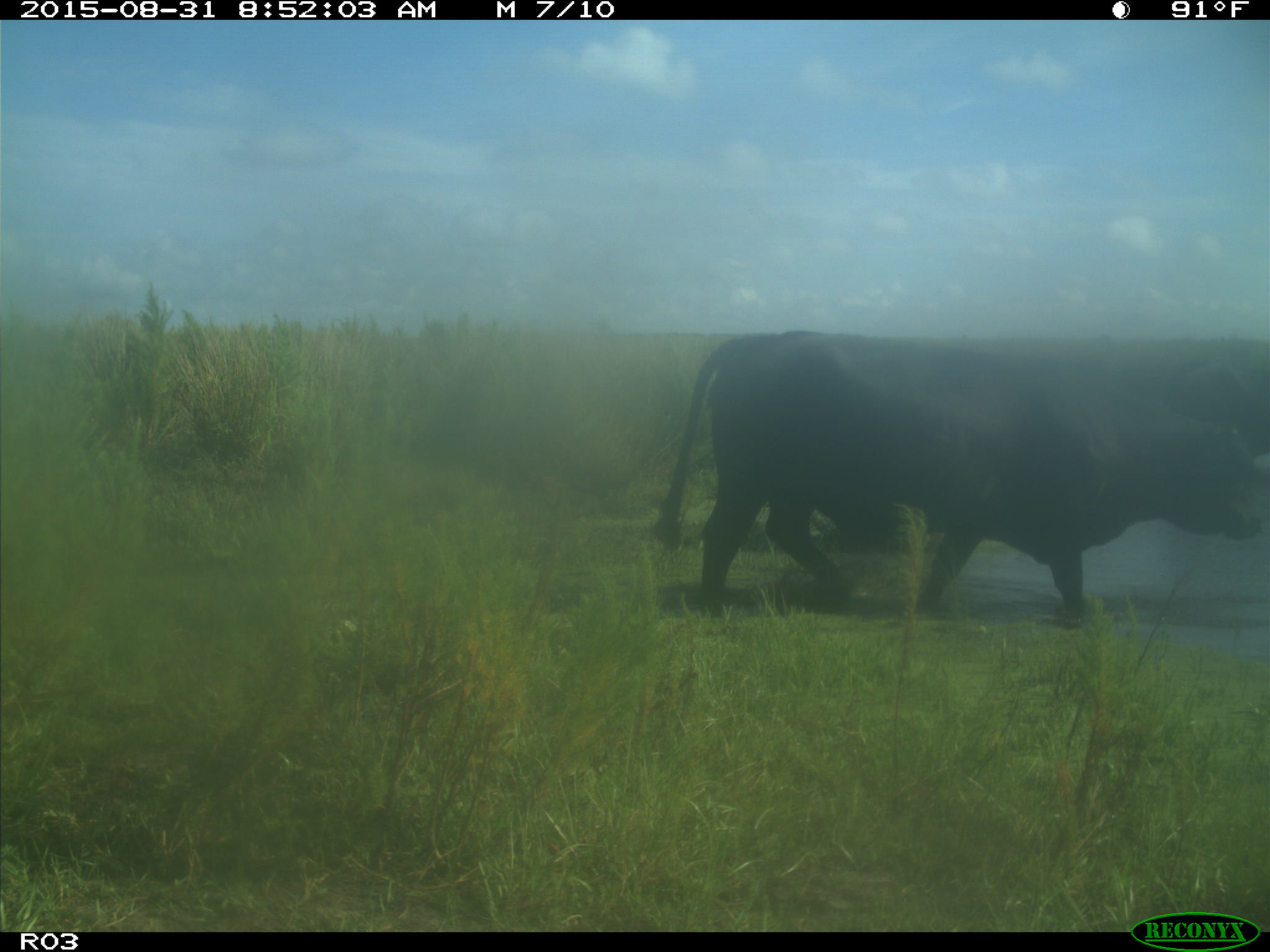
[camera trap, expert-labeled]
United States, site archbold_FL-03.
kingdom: Animalia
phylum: Chordata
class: Mammalia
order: Artiodactyla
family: Bovidae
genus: Bos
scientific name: Bos taurus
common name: domestic cow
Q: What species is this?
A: Bos taurus (domestic cow).